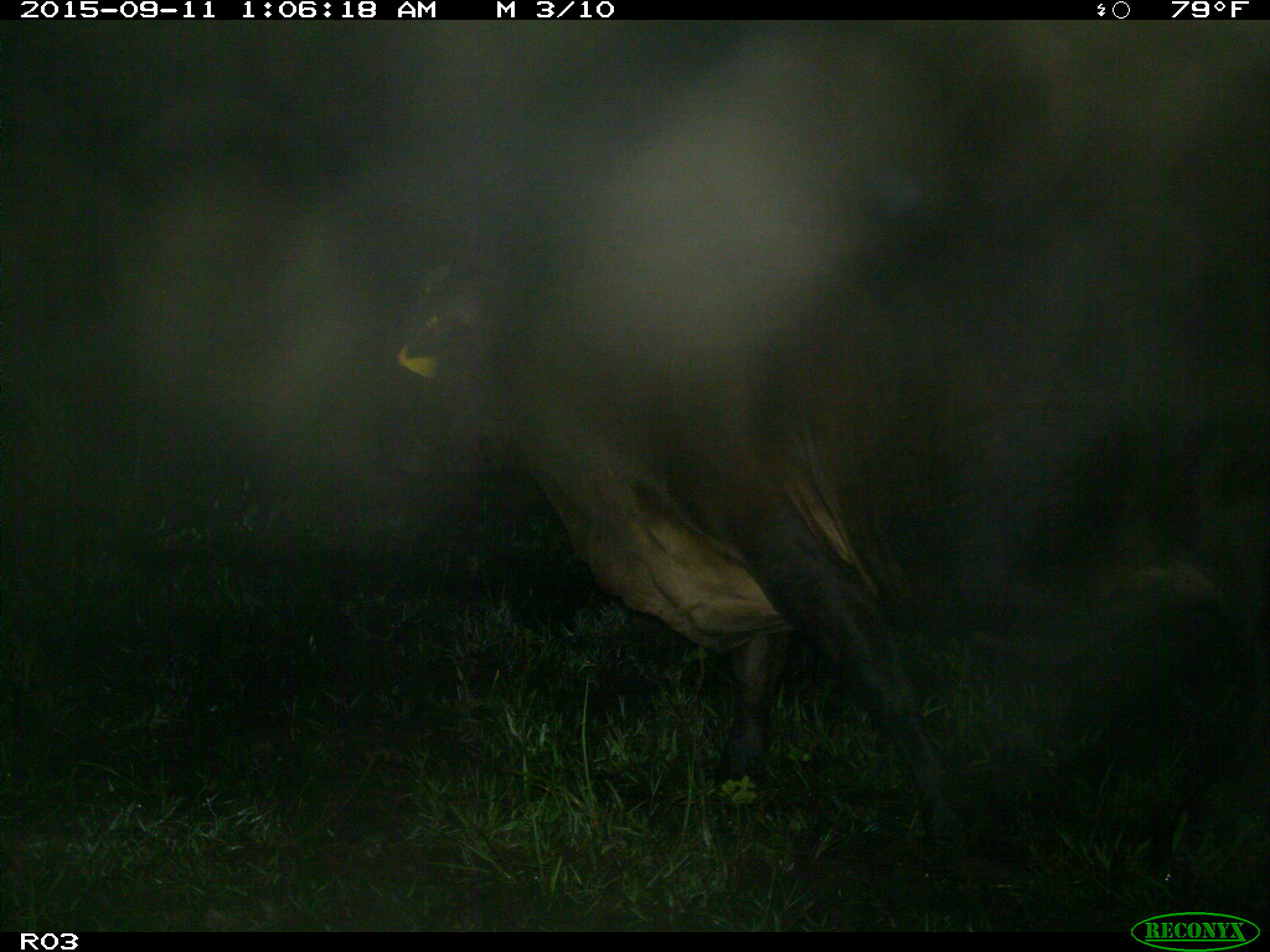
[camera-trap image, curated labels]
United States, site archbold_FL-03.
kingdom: Animalia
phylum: Chordata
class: Mammalia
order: Artiodactyla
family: Bovidae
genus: Bos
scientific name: Bos taurus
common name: domestic cow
Bos taurus (domestic cow).